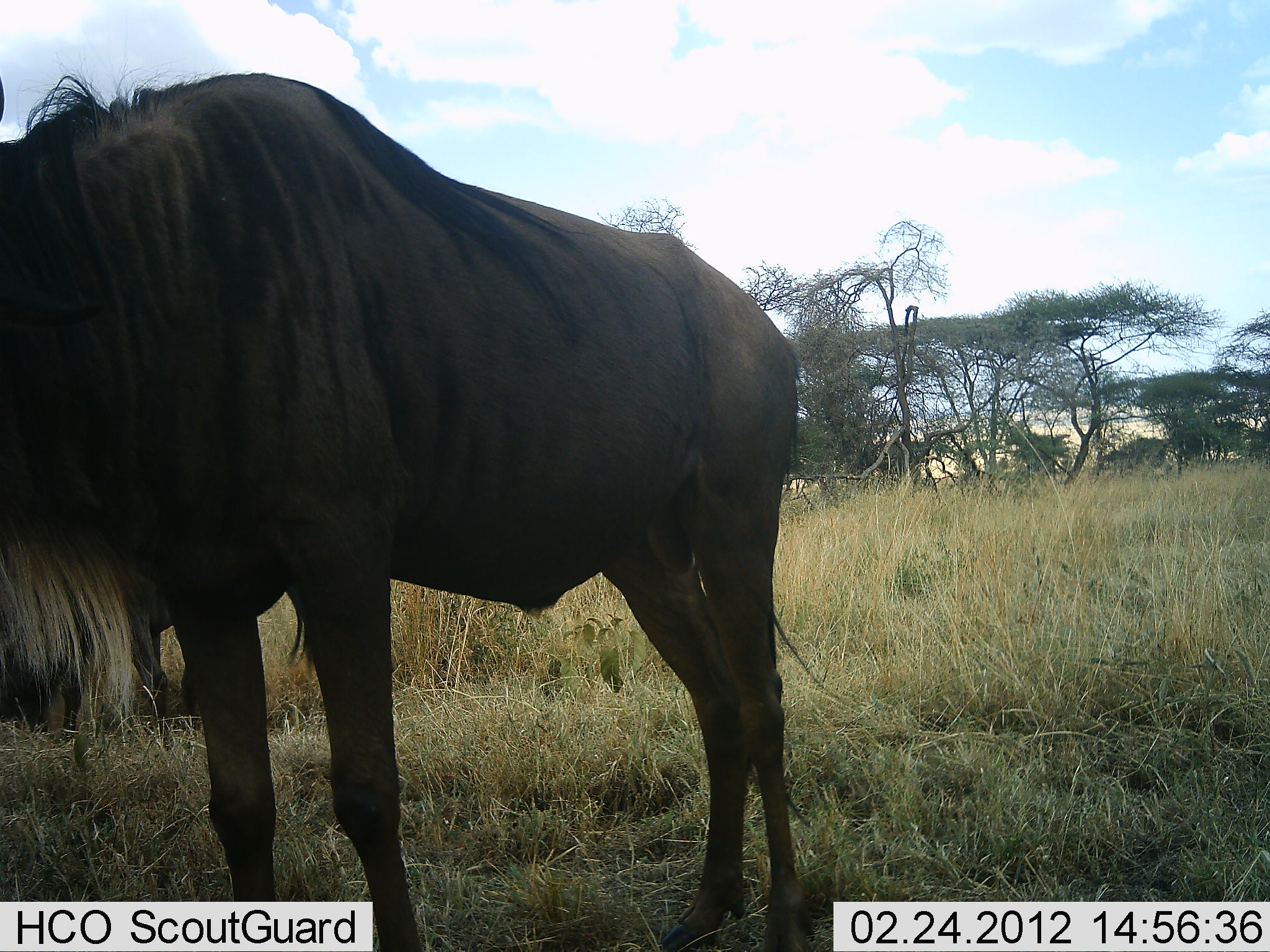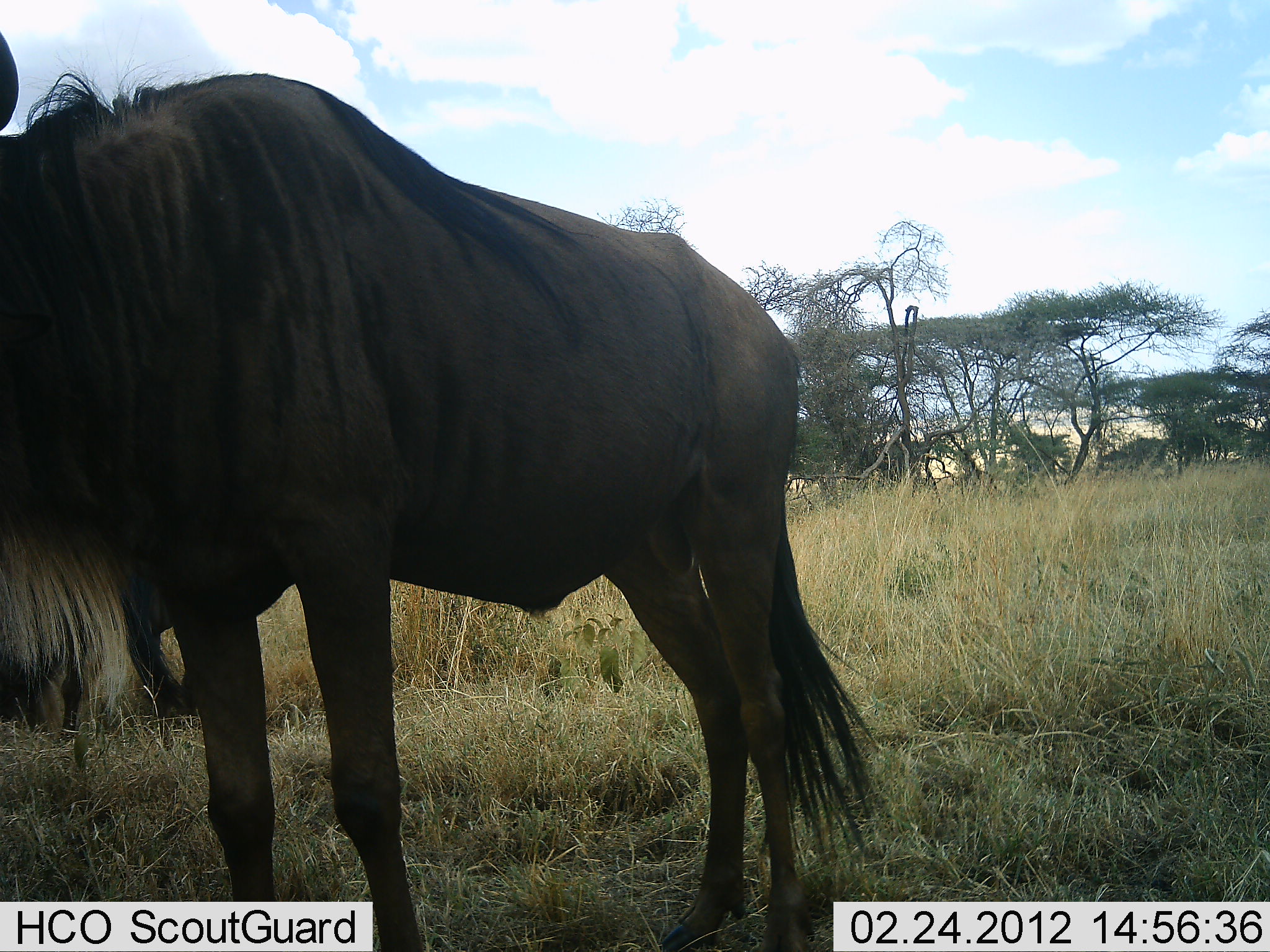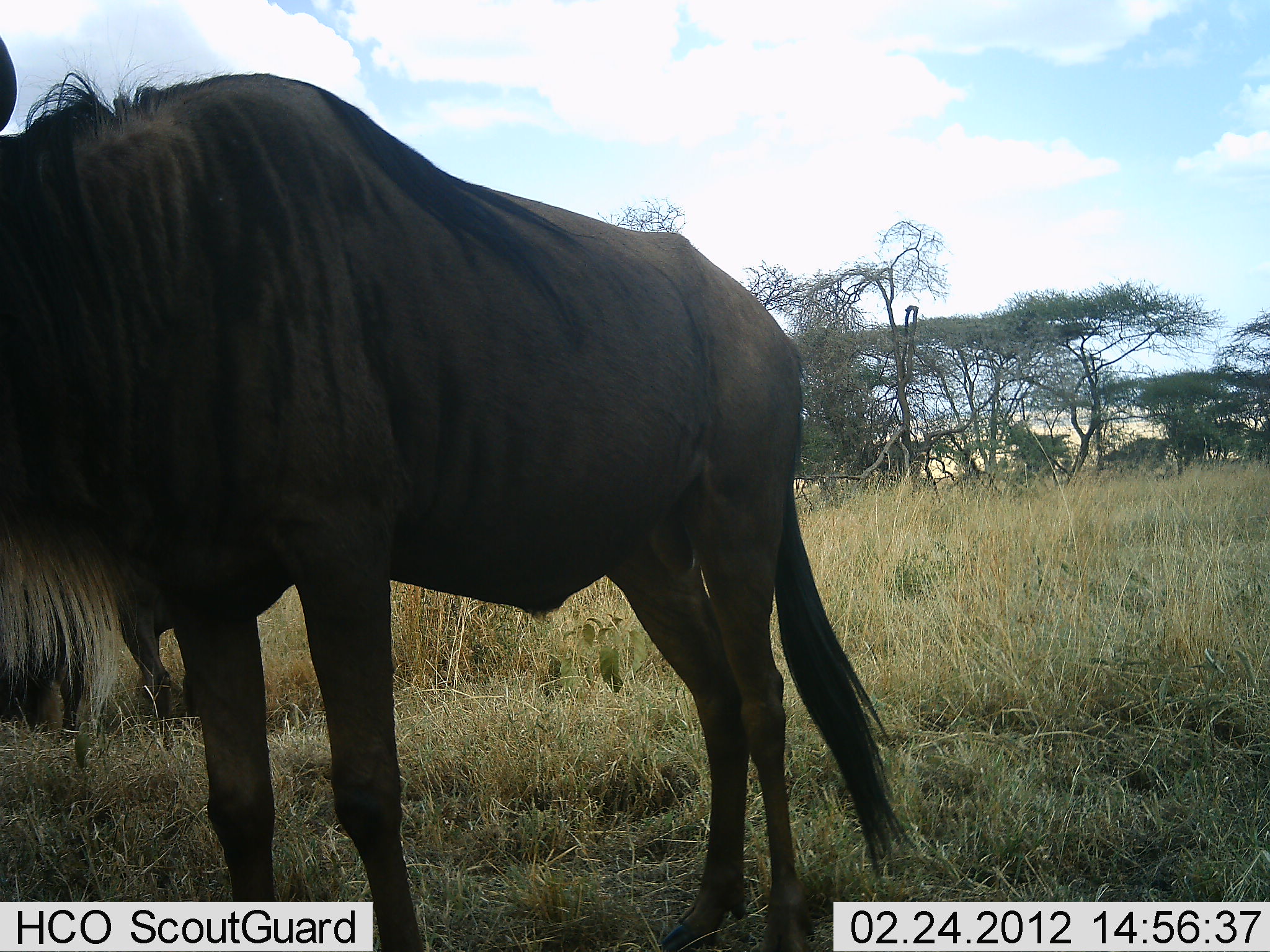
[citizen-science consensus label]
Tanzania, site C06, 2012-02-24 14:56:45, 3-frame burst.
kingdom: Animalia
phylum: Chordata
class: Mammalia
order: Artiodactyla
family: Bovidae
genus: Connochaetes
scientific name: Connochaetes taurinus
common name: blue wildebeest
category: wildebeest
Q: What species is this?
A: Wildebeest (blue wildebeest) (Connochaetes taurinus).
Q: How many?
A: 2.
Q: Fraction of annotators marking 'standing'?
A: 92%.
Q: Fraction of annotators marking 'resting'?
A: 17%.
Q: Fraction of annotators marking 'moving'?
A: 0%.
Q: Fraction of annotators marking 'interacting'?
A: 0%.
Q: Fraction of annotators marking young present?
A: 0%.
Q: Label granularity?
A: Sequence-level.